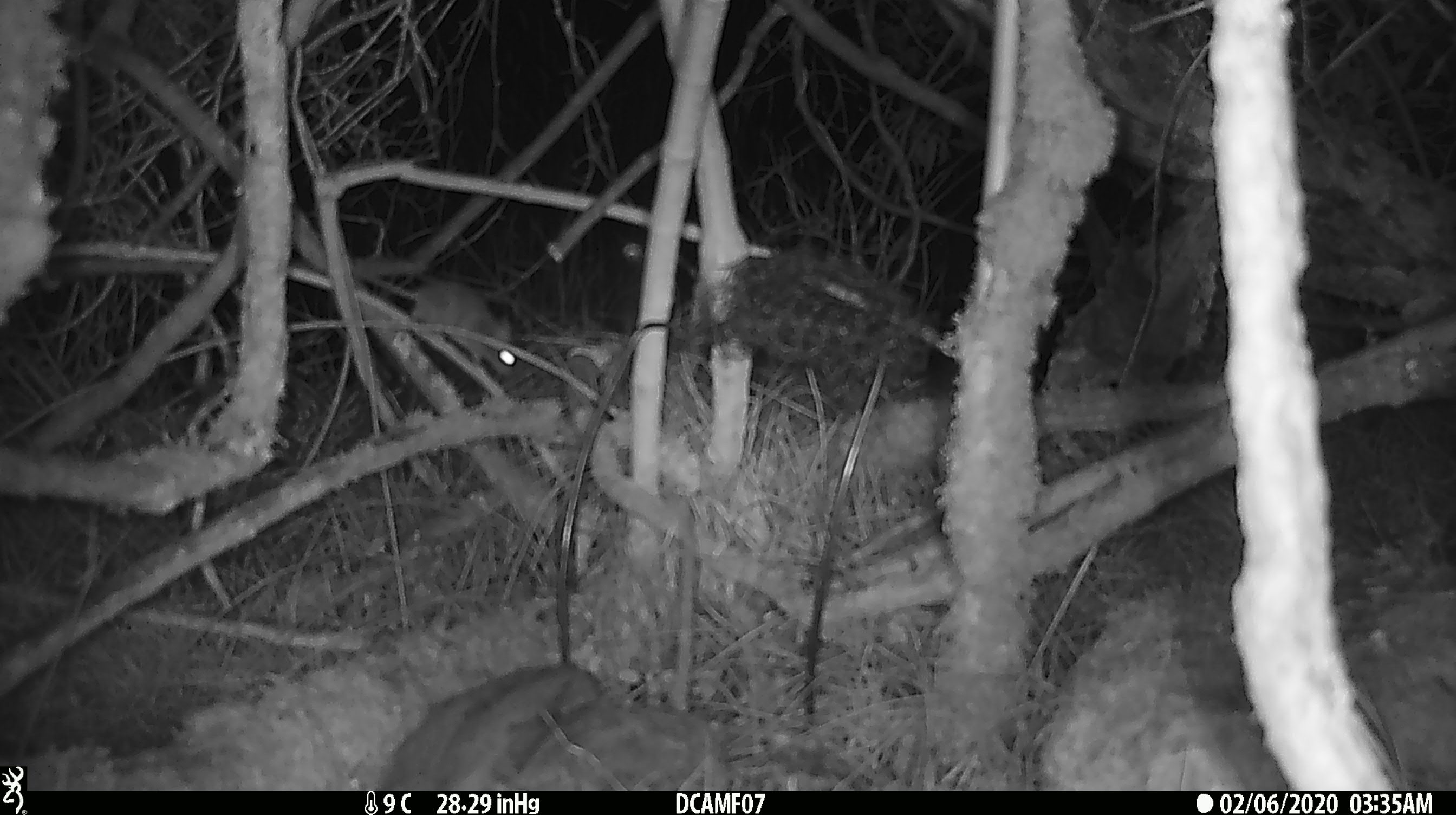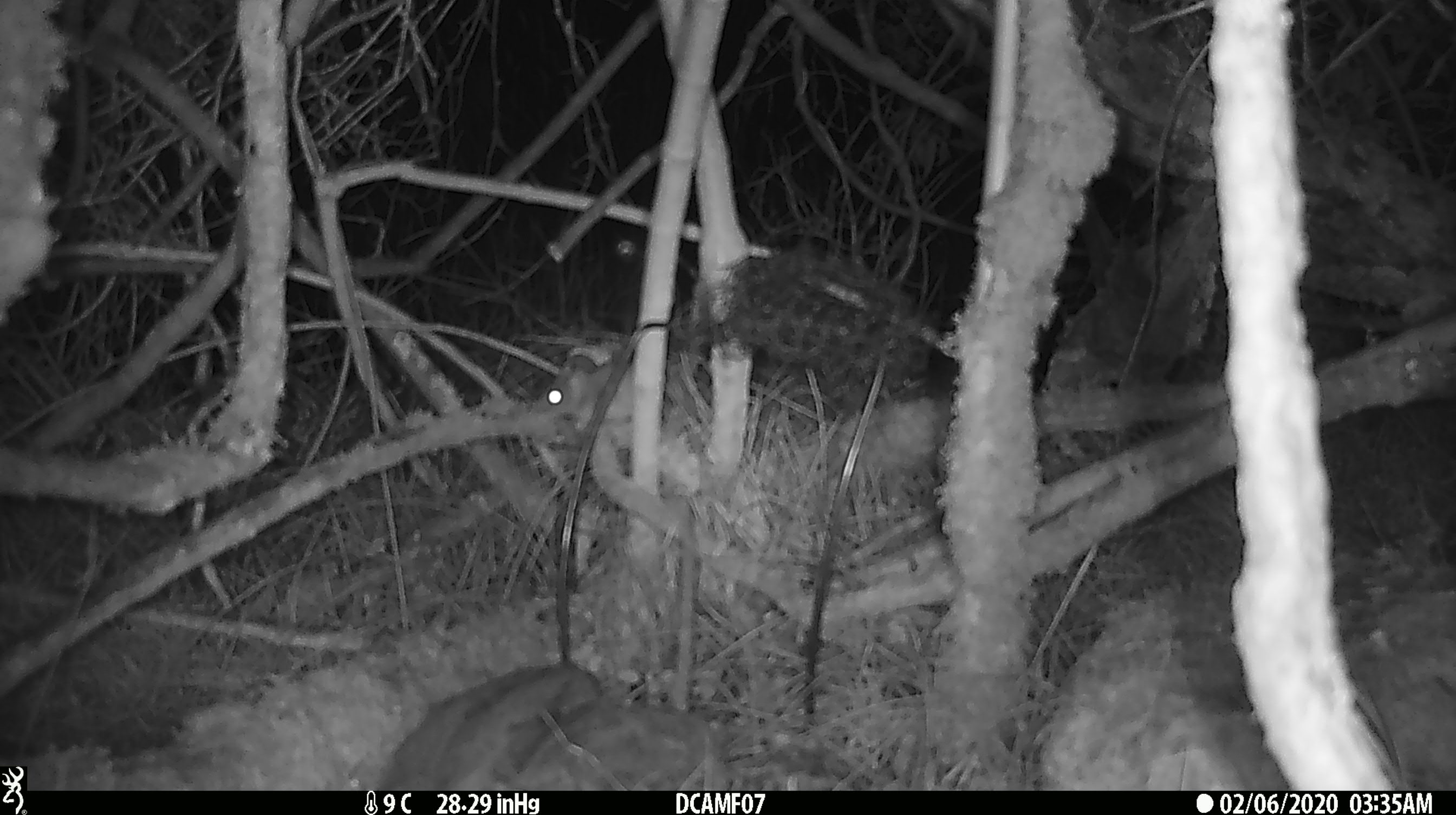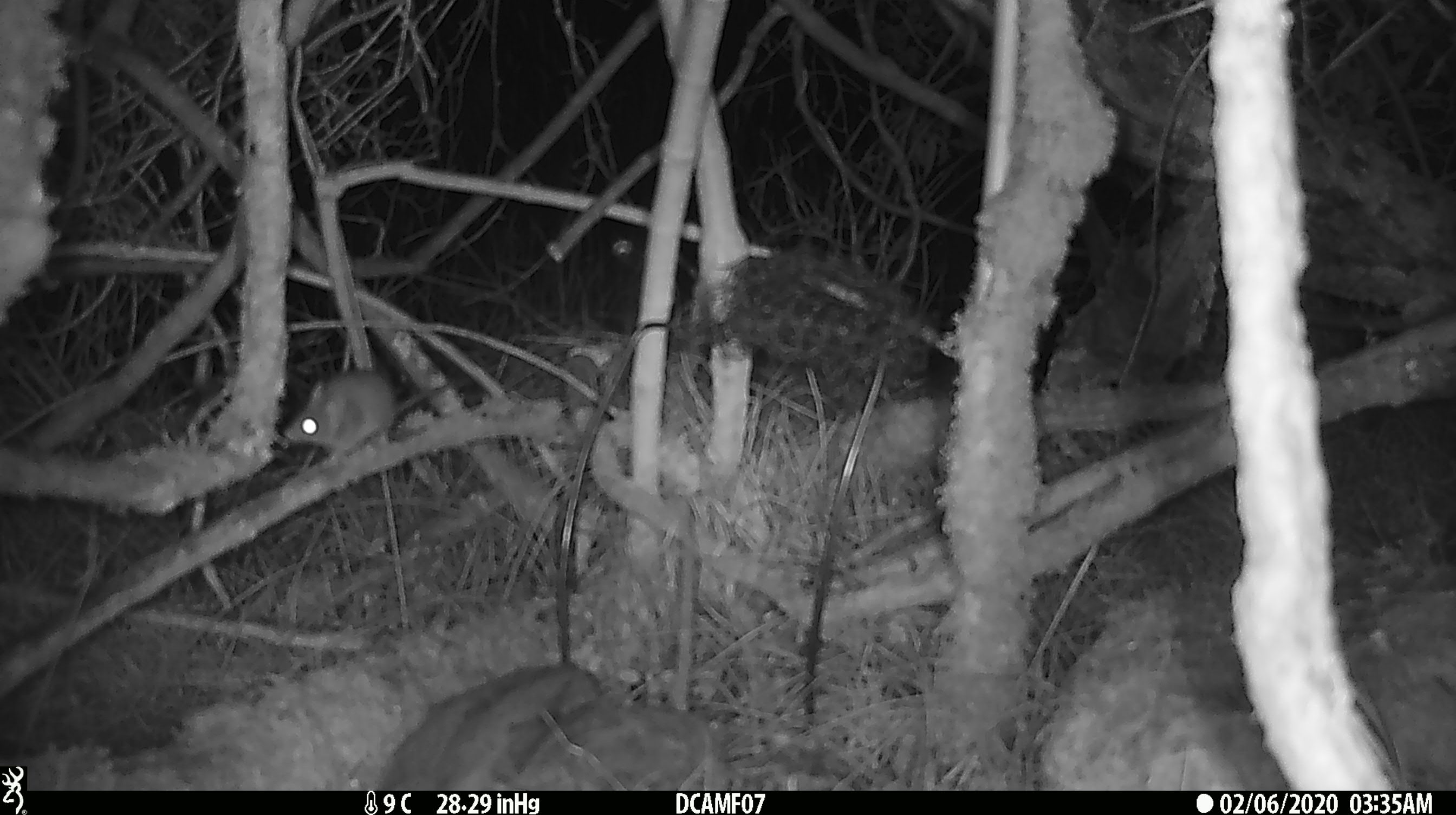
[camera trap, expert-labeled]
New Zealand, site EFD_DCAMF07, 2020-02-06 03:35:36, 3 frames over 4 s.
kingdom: Animalia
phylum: Chordata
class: Mammalia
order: Rodentia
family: Muridae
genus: Mus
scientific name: Mus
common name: mouse